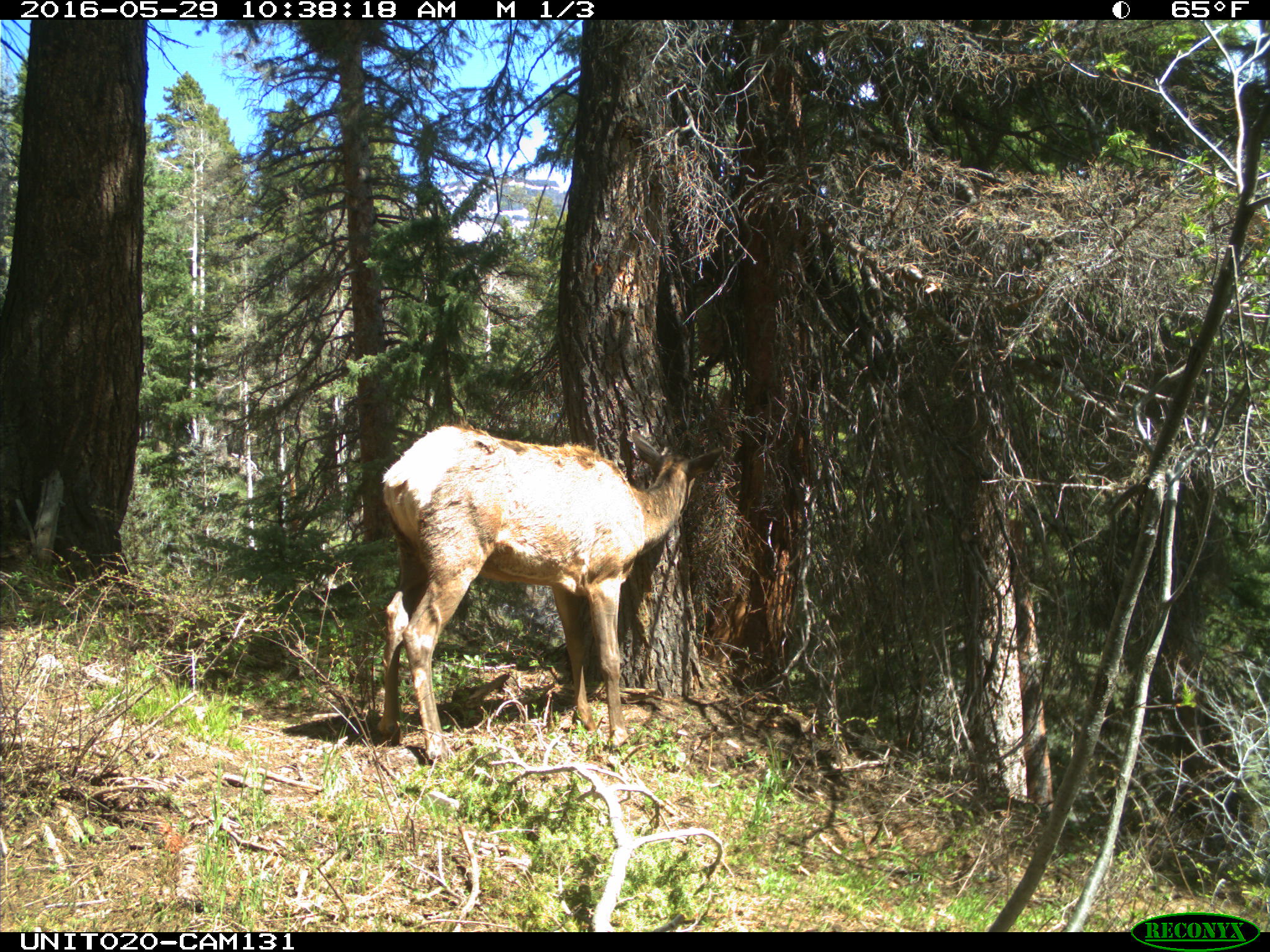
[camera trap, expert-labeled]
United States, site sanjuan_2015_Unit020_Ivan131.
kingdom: Animalia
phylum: Chordata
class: Mammalia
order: Artiodactyla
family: Cervidae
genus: Cervus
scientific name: Cervus elaphus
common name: red deer